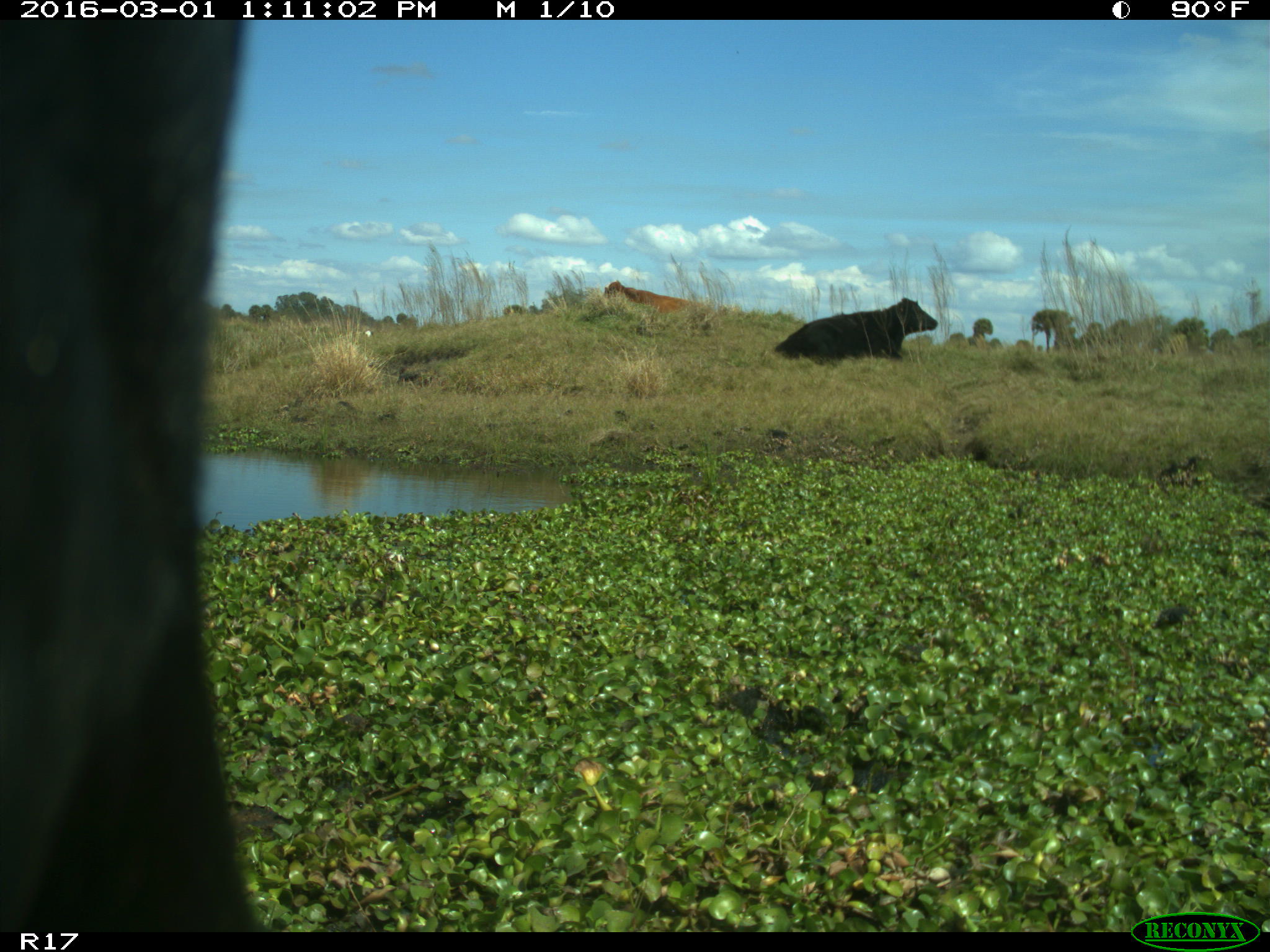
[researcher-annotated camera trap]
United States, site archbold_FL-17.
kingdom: Animalia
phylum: Chordata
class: Mammalia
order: Artiodactyla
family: Bovidae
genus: Bos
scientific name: Bos taurus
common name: domestic cow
Bos taurus (domestic cow).